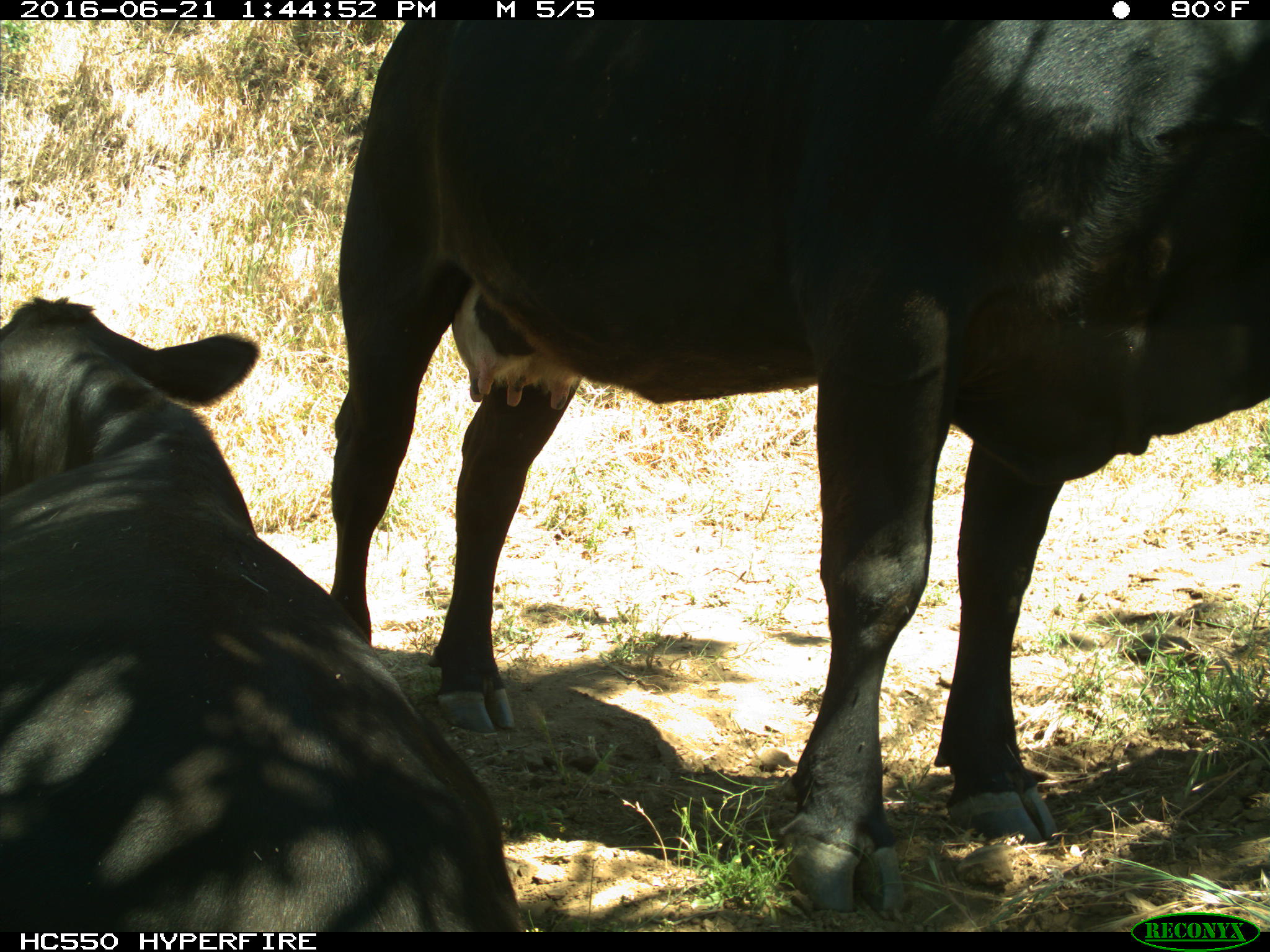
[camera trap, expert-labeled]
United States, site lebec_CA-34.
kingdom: Animalia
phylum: Chordata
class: Mammalia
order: Artiodactyla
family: Bovidae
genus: Bos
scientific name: Bos taurus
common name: domestic cow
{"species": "Bos taurus (domestic cow)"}